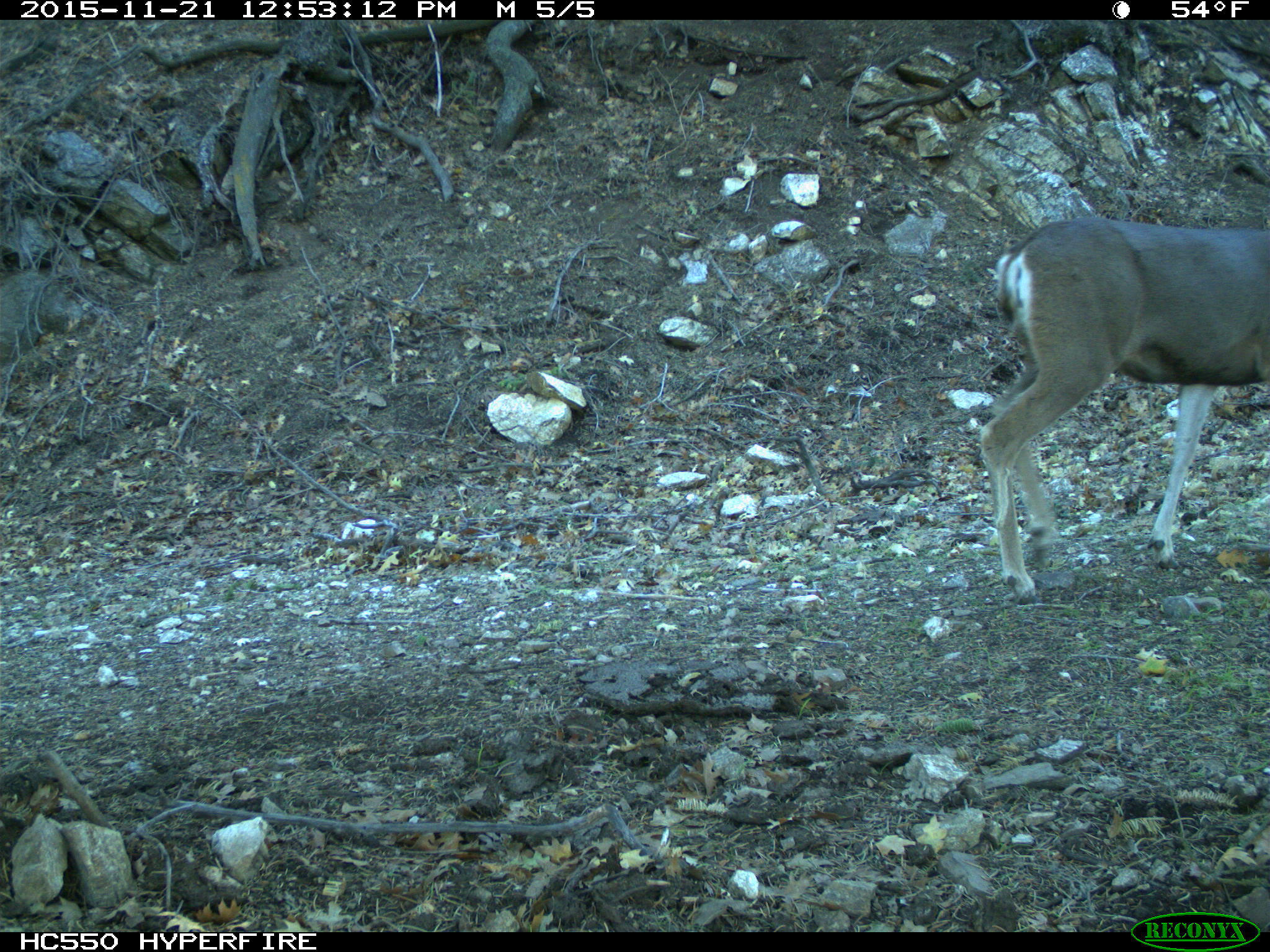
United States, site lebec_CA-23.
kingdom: Animalia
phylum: Chordata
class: Mammalia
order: Artiodactyla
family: Cervidae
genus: Odocoileus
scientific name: Odocoileus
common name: deer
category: unidentified deer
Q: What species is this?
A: Unidentified deer (deer) (Odocoileus).